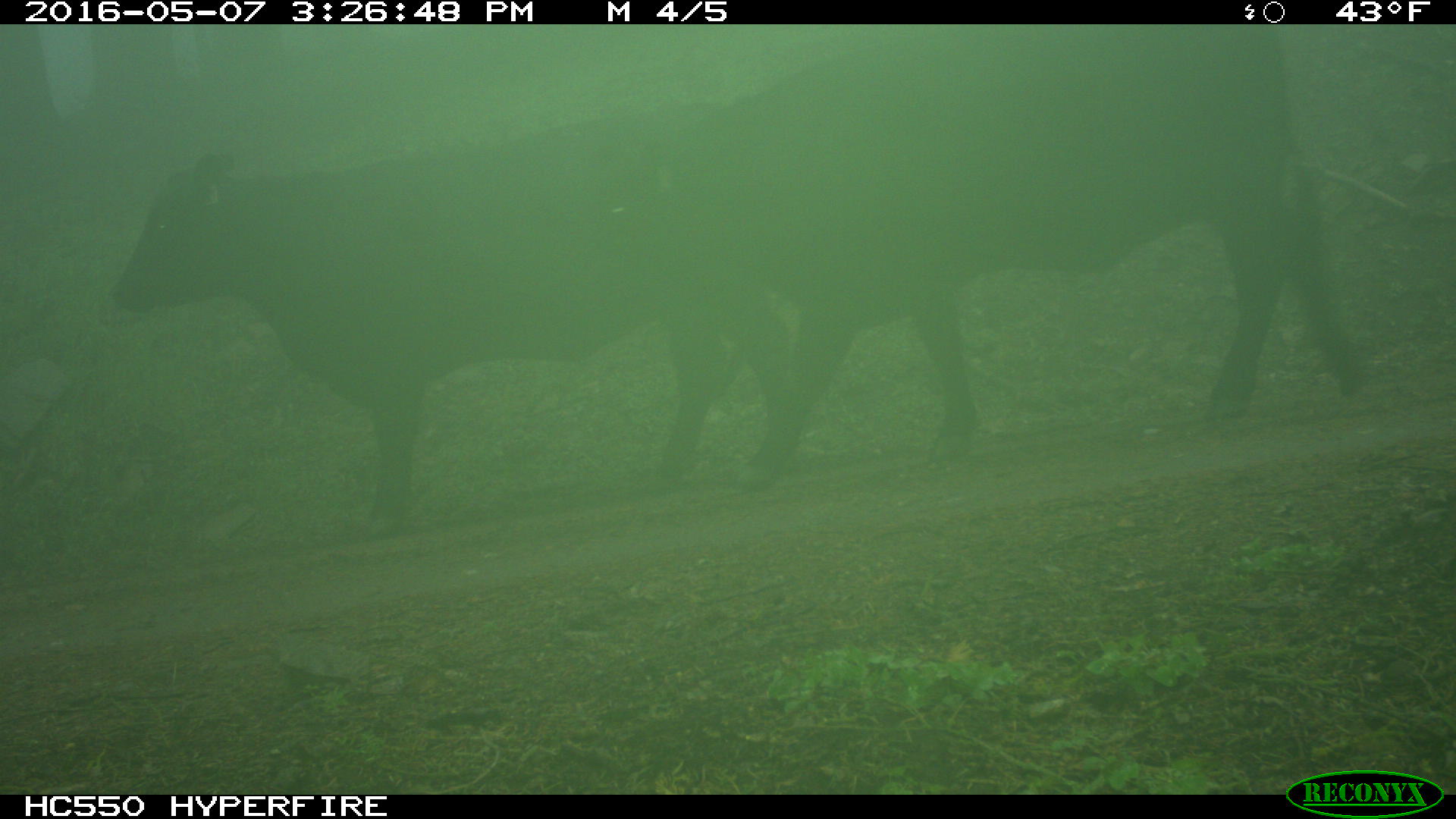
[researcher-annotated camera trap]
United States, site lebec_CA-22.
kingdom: Animalia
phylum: Chordata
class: Mammalia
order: Artiodactyla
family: Bovidae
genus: Bos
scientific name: Bos taurus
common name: domestic cow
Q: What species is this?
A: Bos taurus (domestic cow).